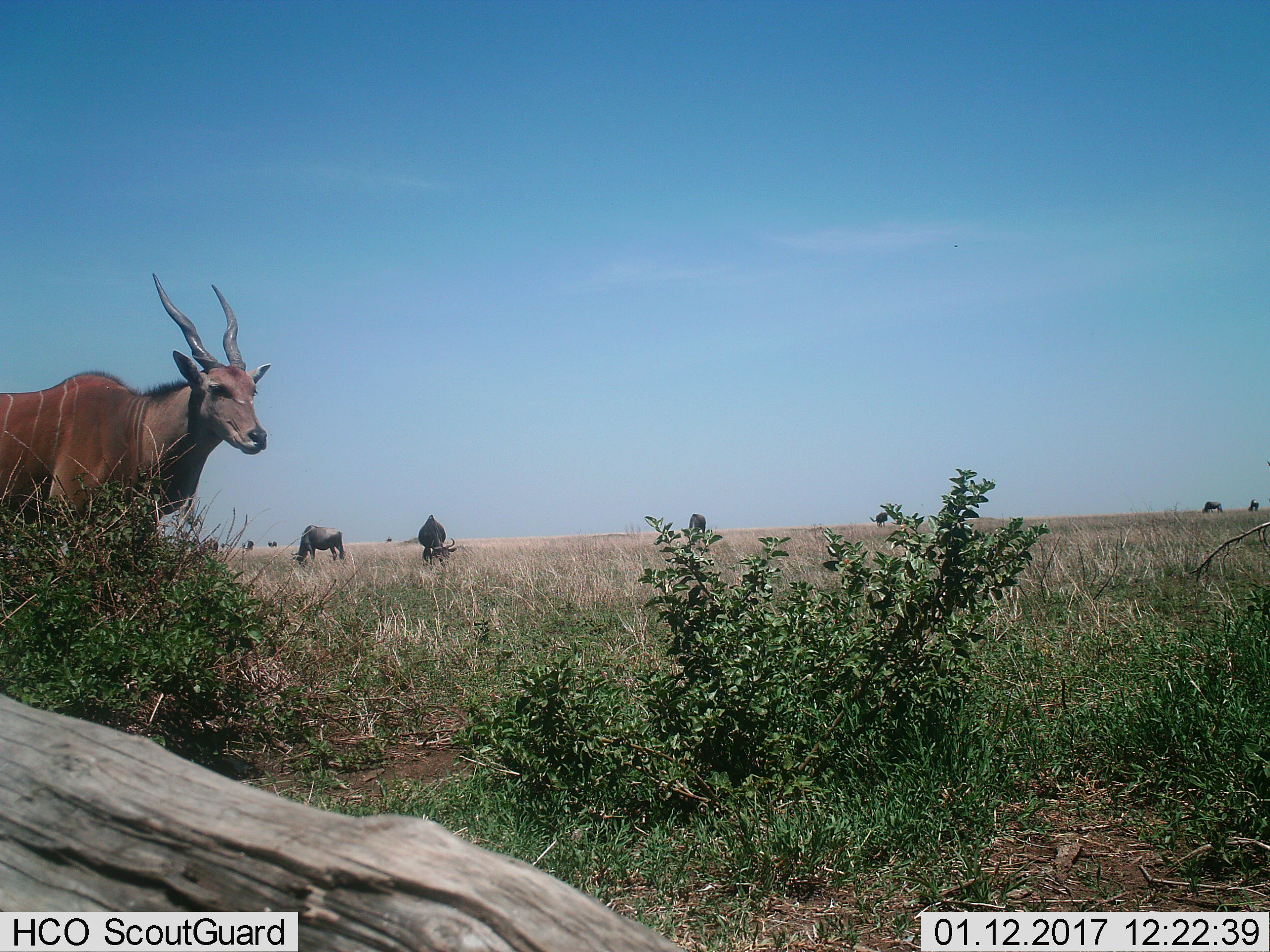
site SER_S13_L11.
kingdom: Animalia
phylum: Chordata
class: Mammalia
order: Artiodactyla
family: Bovidae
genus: Tragelaphus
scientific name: Tragelaphus oryx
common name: eland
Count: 1.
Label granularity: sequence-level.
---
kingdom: Animalia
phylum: Chordata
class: Mammalia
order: Artiodactyla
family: Bovidae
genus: Connochaetes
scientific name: Connochaetes taurinus taurinus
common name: blue wildebeest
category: wildebeestblue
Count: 10.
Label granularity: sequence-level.